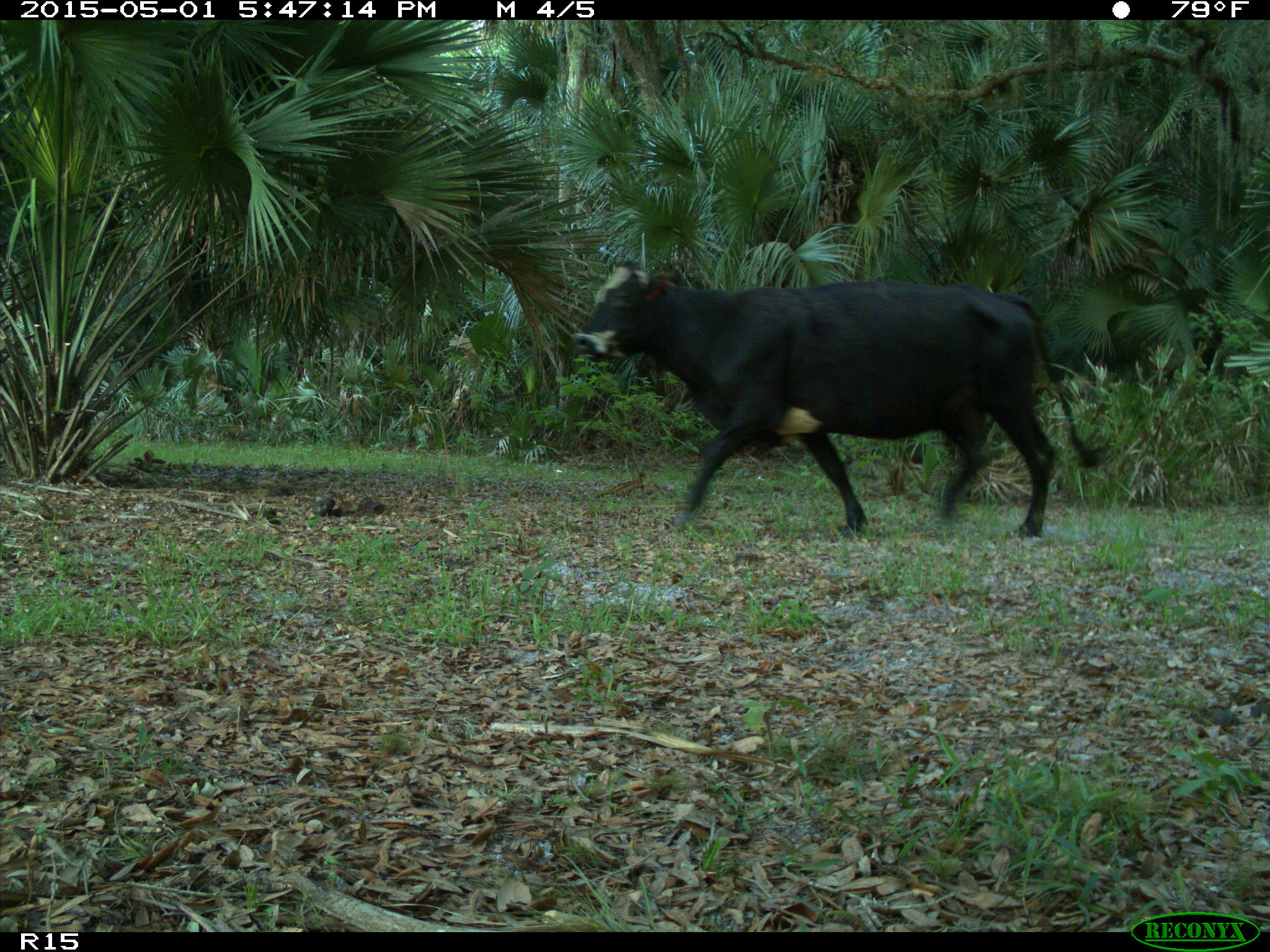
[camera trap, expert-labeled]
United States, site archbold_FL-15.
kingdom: Animalia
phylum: Chordata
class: Mammalia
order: Artiodactyla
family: Bovidae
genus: Bos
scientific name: Bos taurus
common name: domestic cow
Bos taurus (domestic cow).